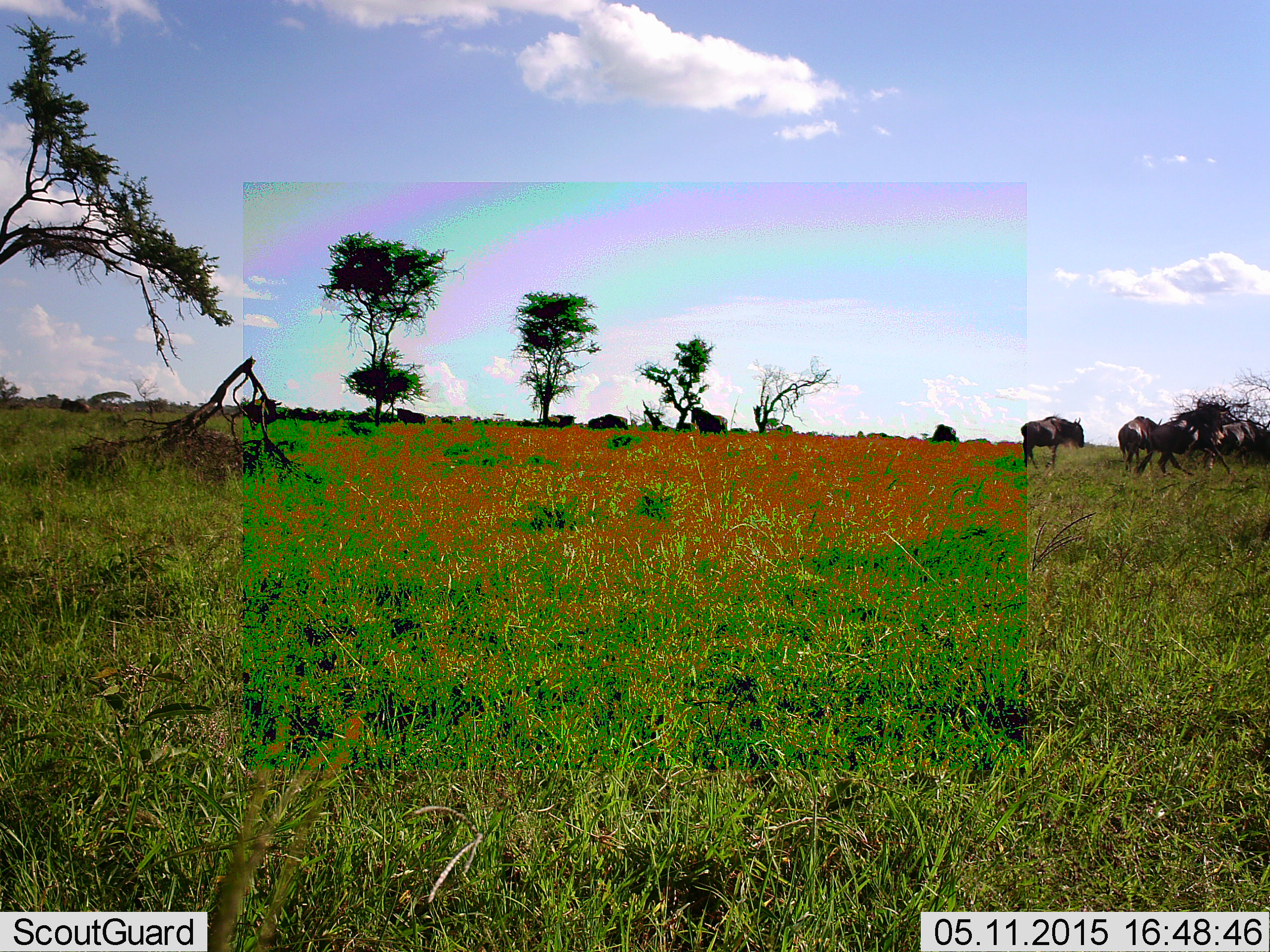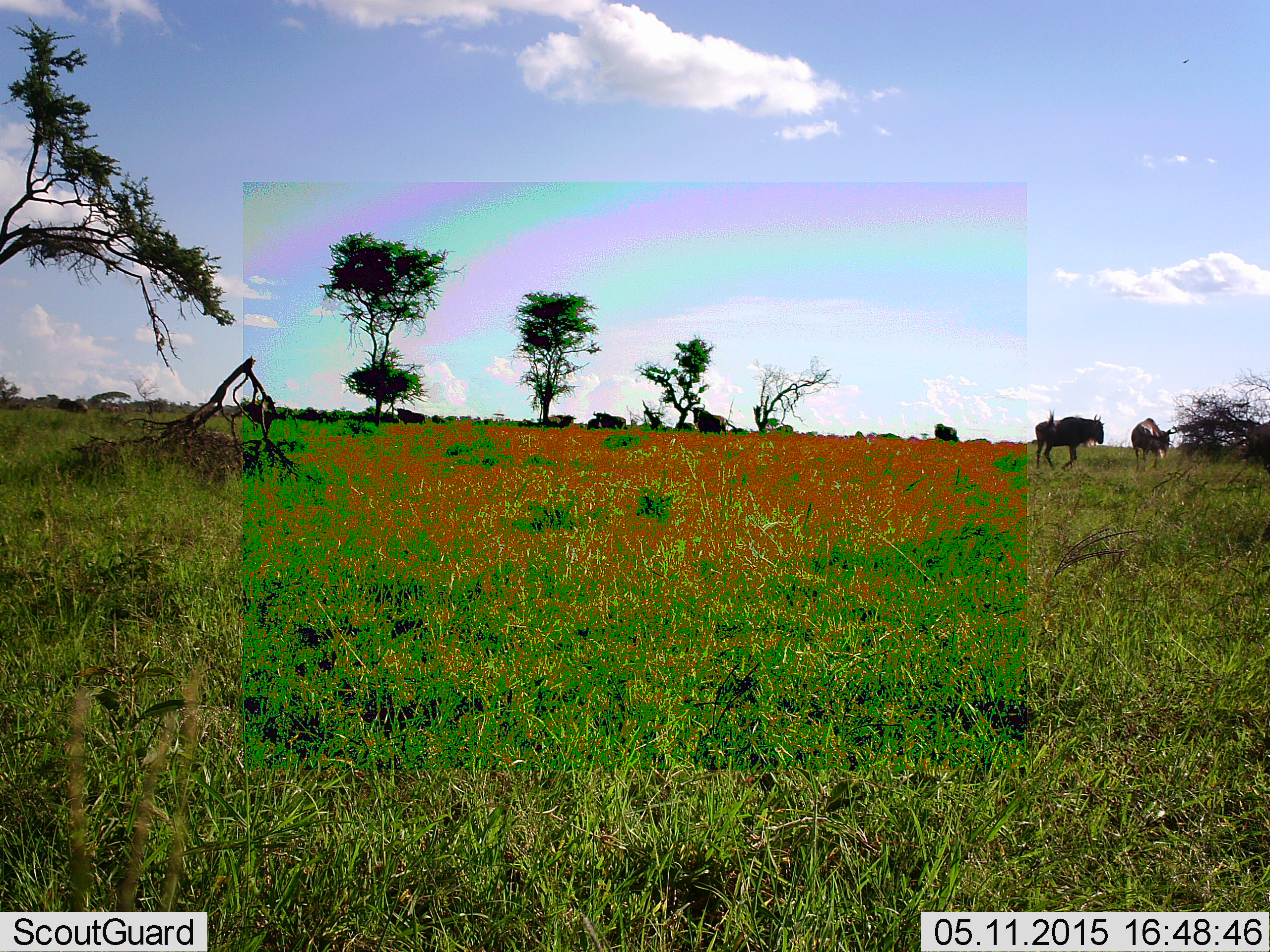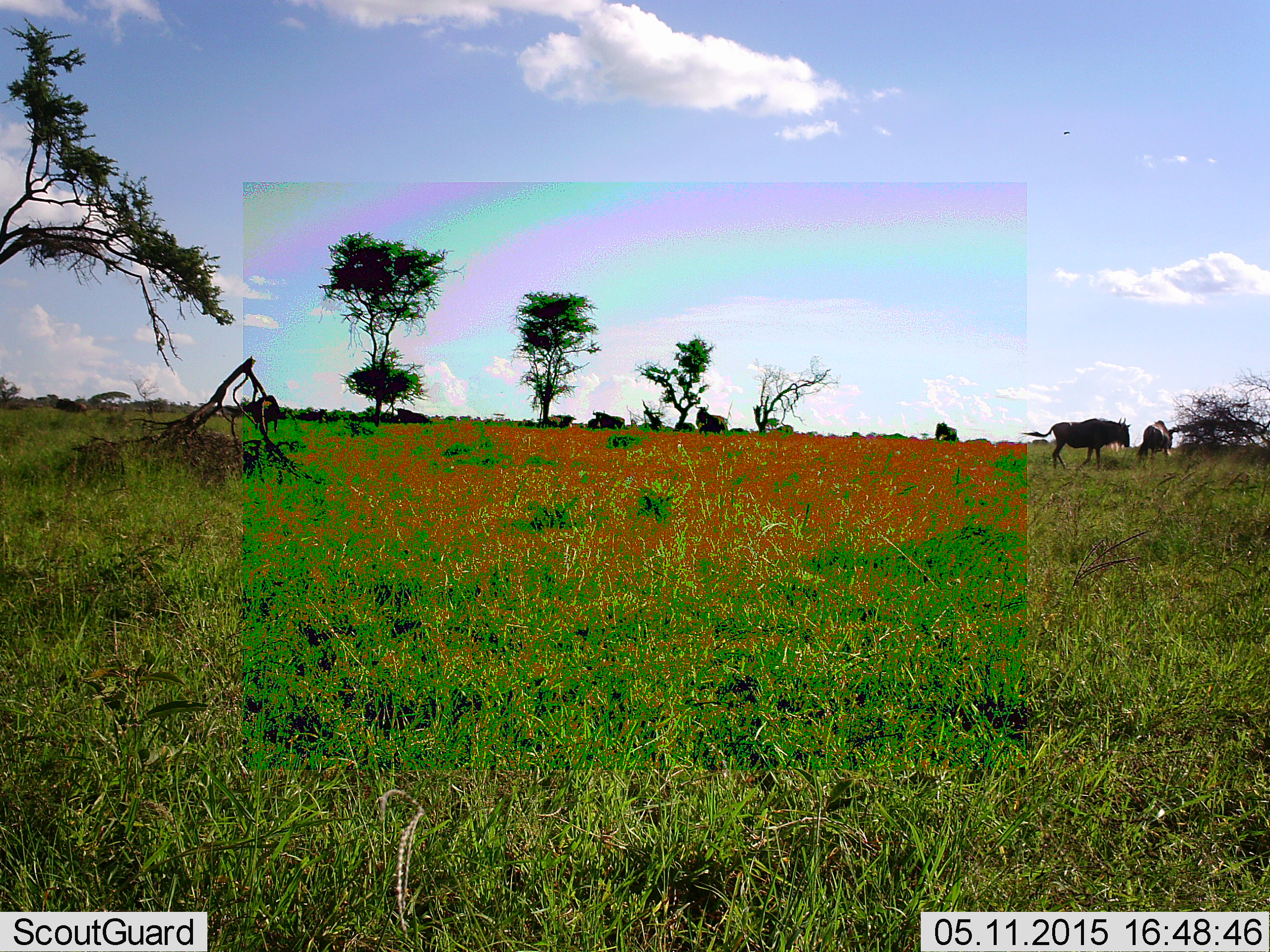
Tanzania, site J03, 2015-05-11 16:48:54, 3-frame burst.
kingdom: Animalia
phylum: Chordata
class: Mammalia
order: Artiodactyla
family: Bovidae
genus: Connochaetes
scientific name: Connochaetes taurinus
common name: blue wildebeest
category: wildebeest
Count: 10.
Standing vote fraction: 50%.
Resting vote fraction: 0%.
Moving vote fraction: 80%.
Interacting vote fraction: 0%.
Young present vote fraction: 0%.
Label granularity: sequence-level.